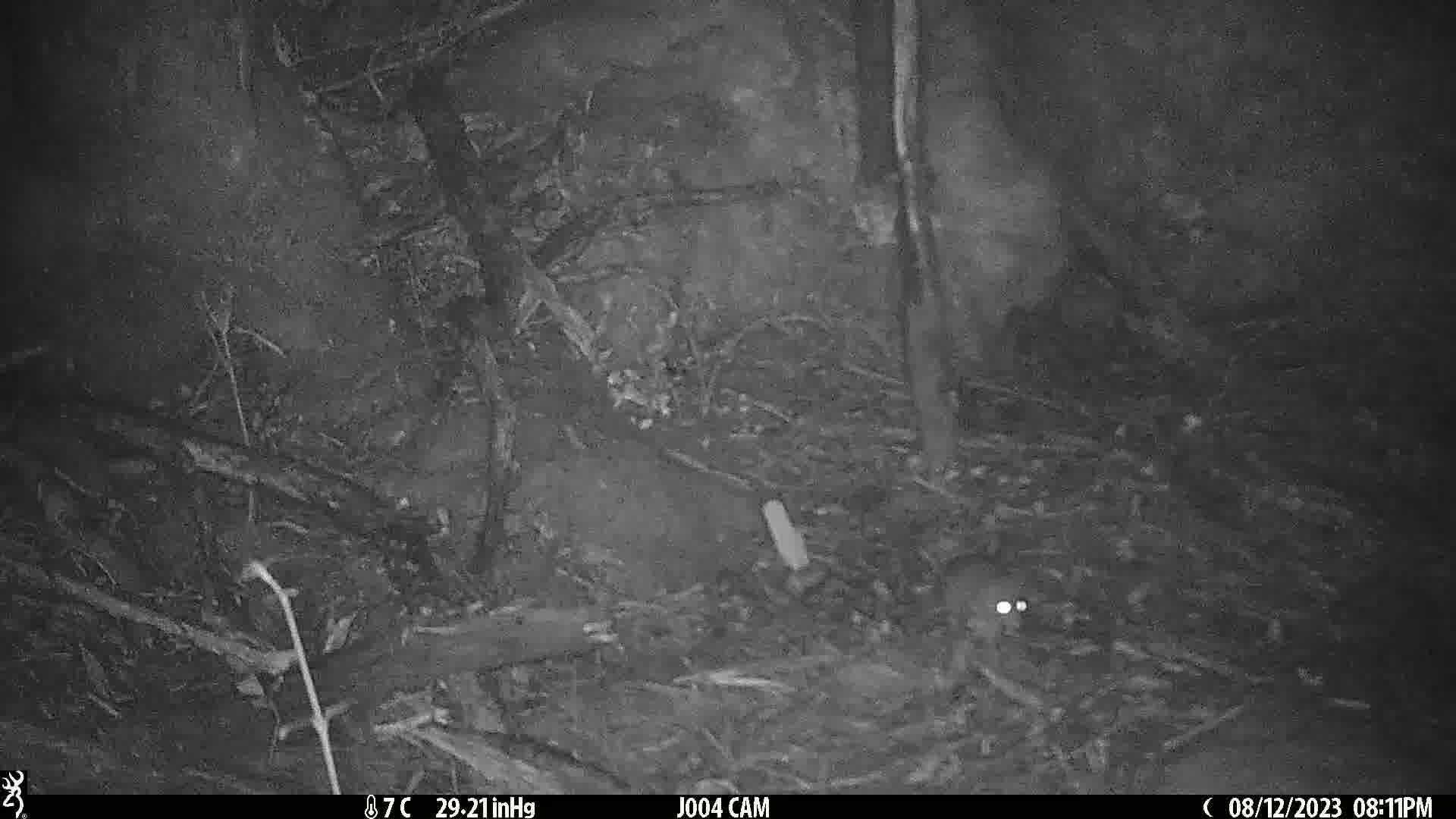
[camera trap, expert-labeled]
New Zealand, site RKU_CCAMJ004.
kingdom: Animalia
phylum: Chordata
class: Mammalia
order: Rodentia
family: Muridae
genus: Rattus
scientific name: Rattus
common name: rat